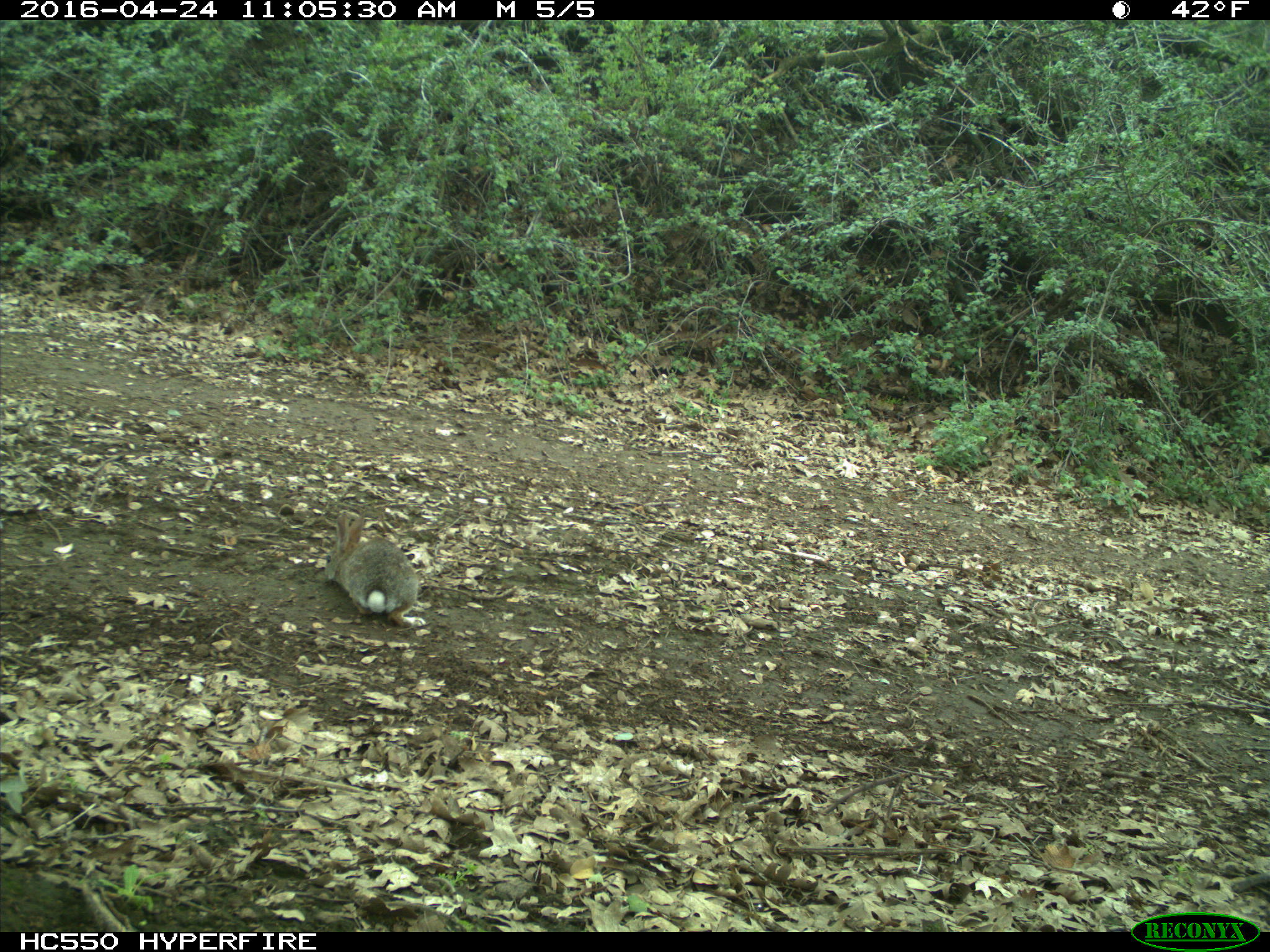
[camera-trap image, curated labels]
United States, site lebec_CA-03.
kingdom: Animalia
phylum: Chordata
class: Mammalia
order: Lagomorpha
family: Leporidae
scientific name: Leporidae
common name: rabbits and hares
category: unidentified rabbit